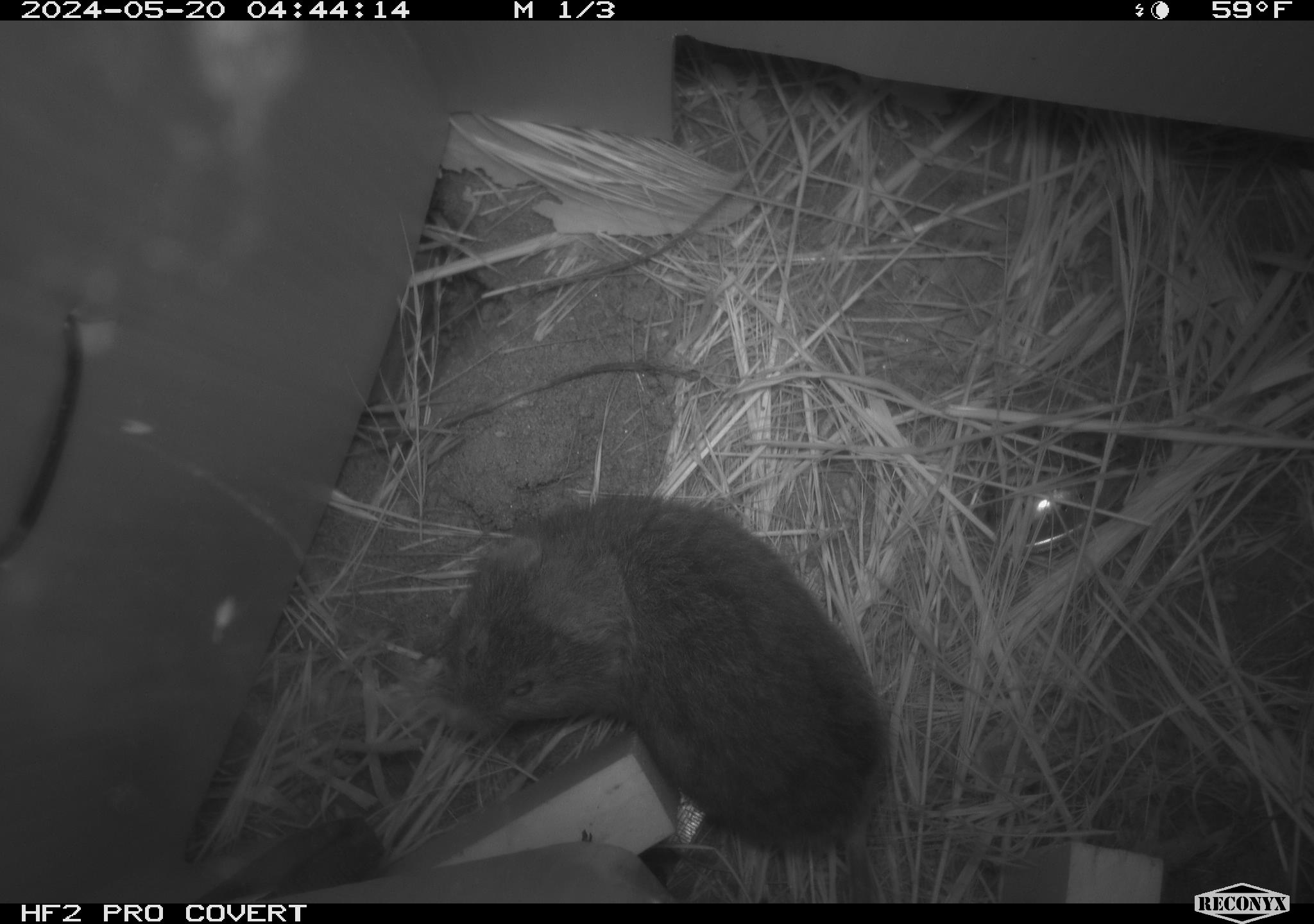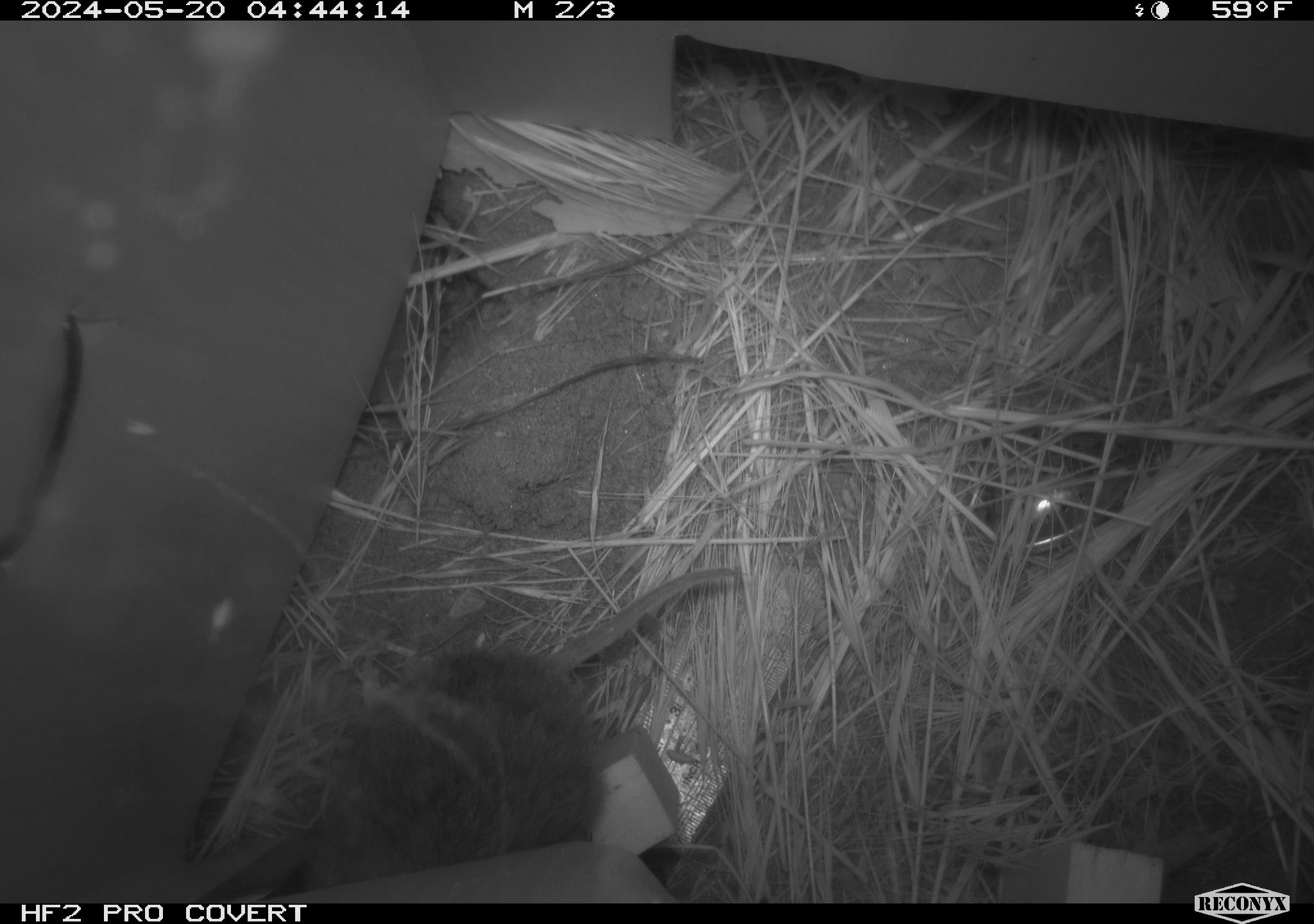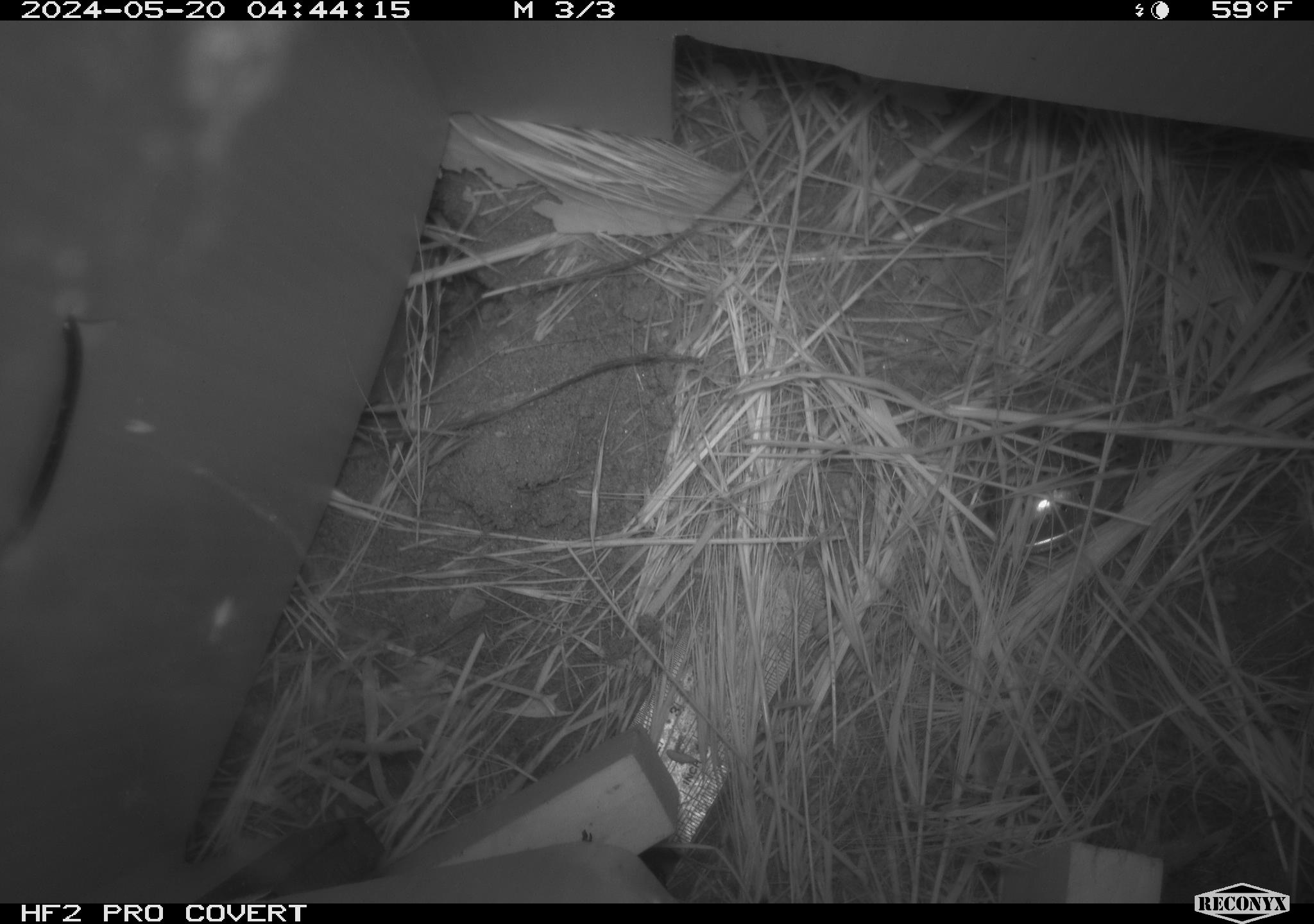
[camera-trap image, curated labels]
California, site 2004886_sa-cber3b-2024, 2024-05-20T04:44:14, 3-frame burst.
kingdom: Animalia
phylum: Chordata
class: Mammalia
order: Rodentia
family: Cricetidae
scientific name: Arvicolinae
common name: voles, lemmings, and muskrats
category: arvicolinae subfamily